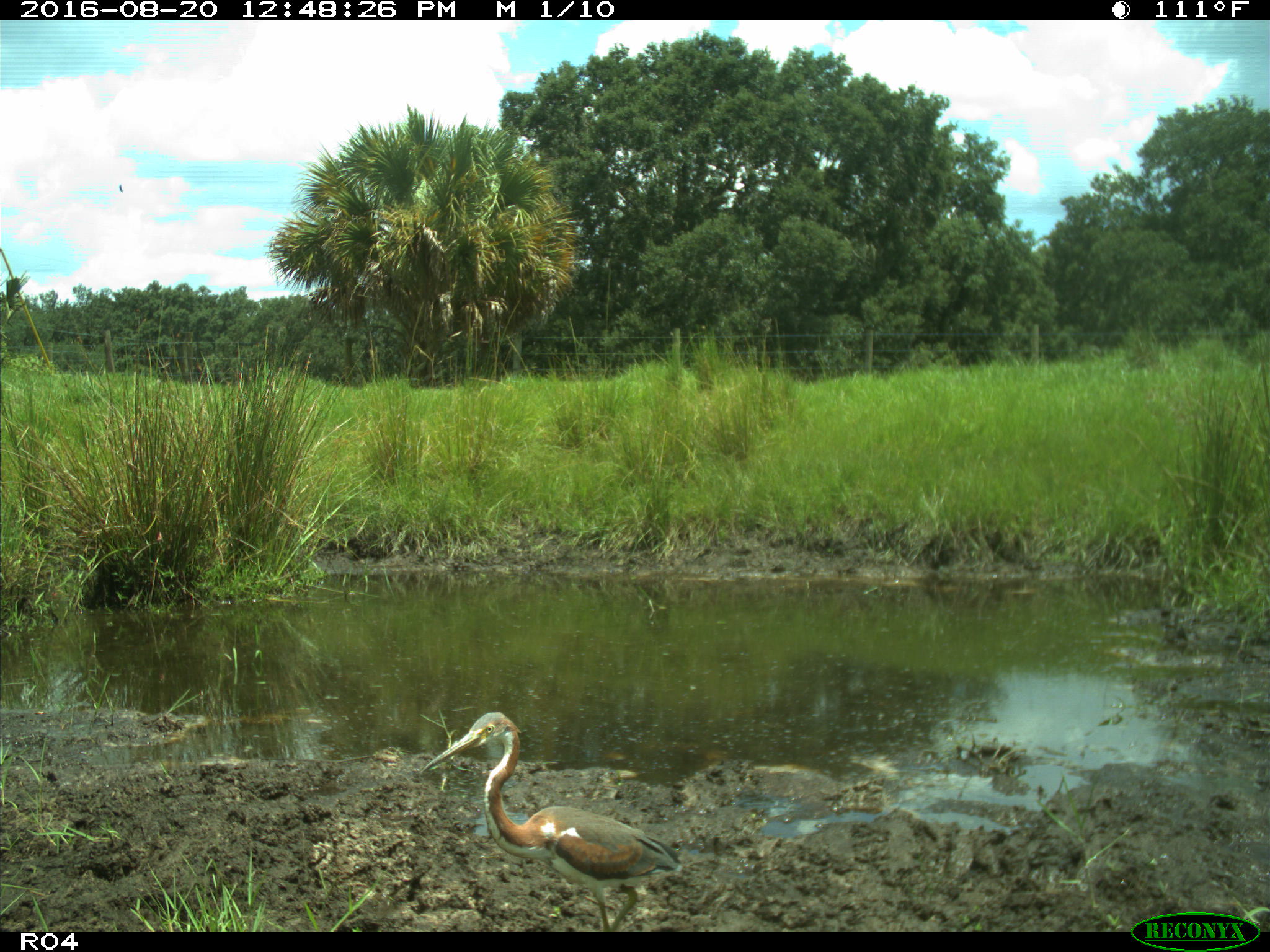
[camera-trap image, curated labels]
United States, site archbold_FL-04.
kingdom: Animalia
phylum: Chordata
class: Aves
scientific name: Aves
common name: birds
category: unidentified bird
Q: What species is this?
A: Unidentified bird (birds) (Aves).